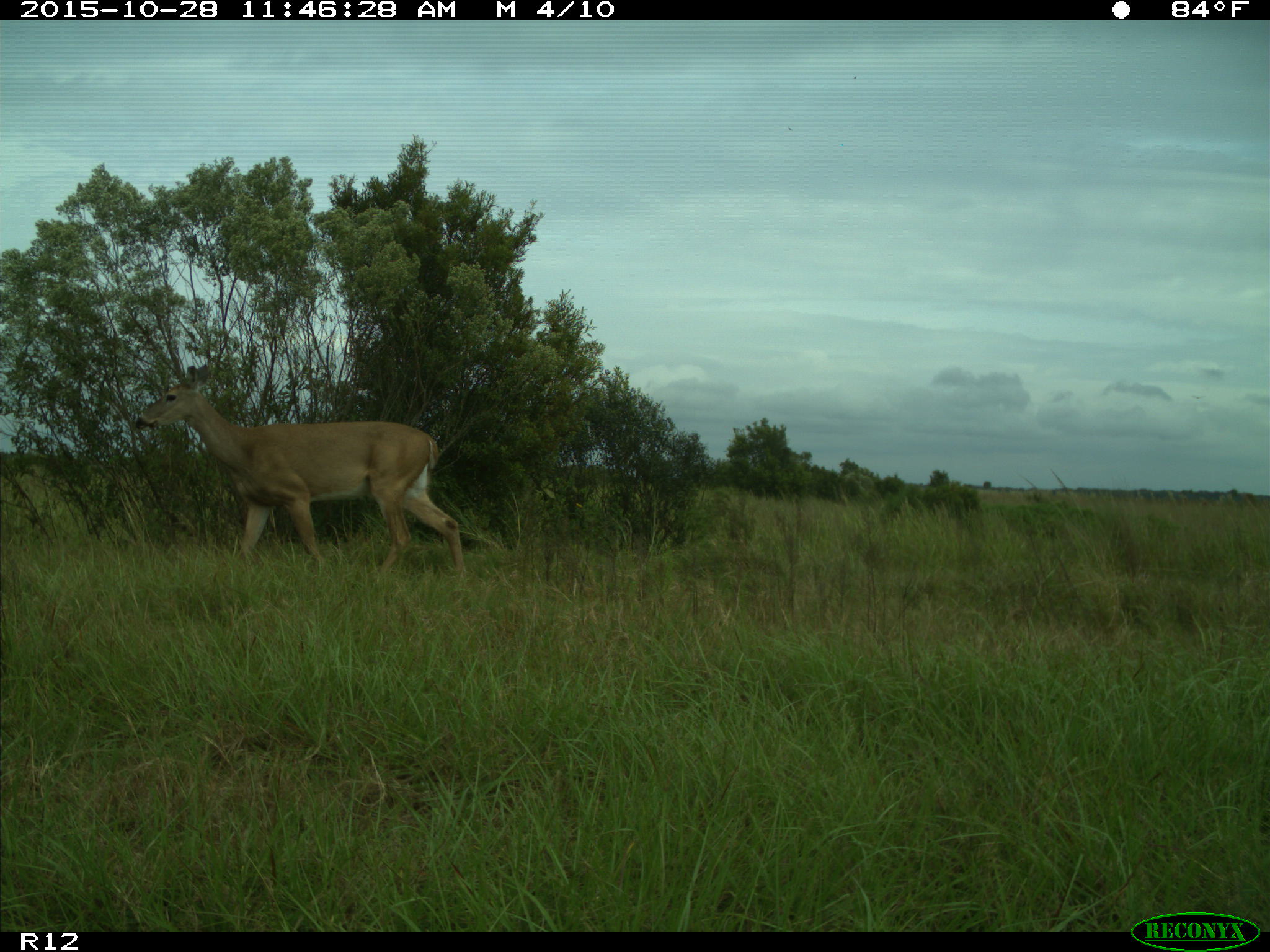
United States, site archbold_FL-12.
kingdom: Animalia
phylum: Chordata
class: Mammalia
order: Artiodactyla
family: Cervidae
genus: Odocoileus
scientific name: Odocoileus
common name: deer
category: unidentified deer